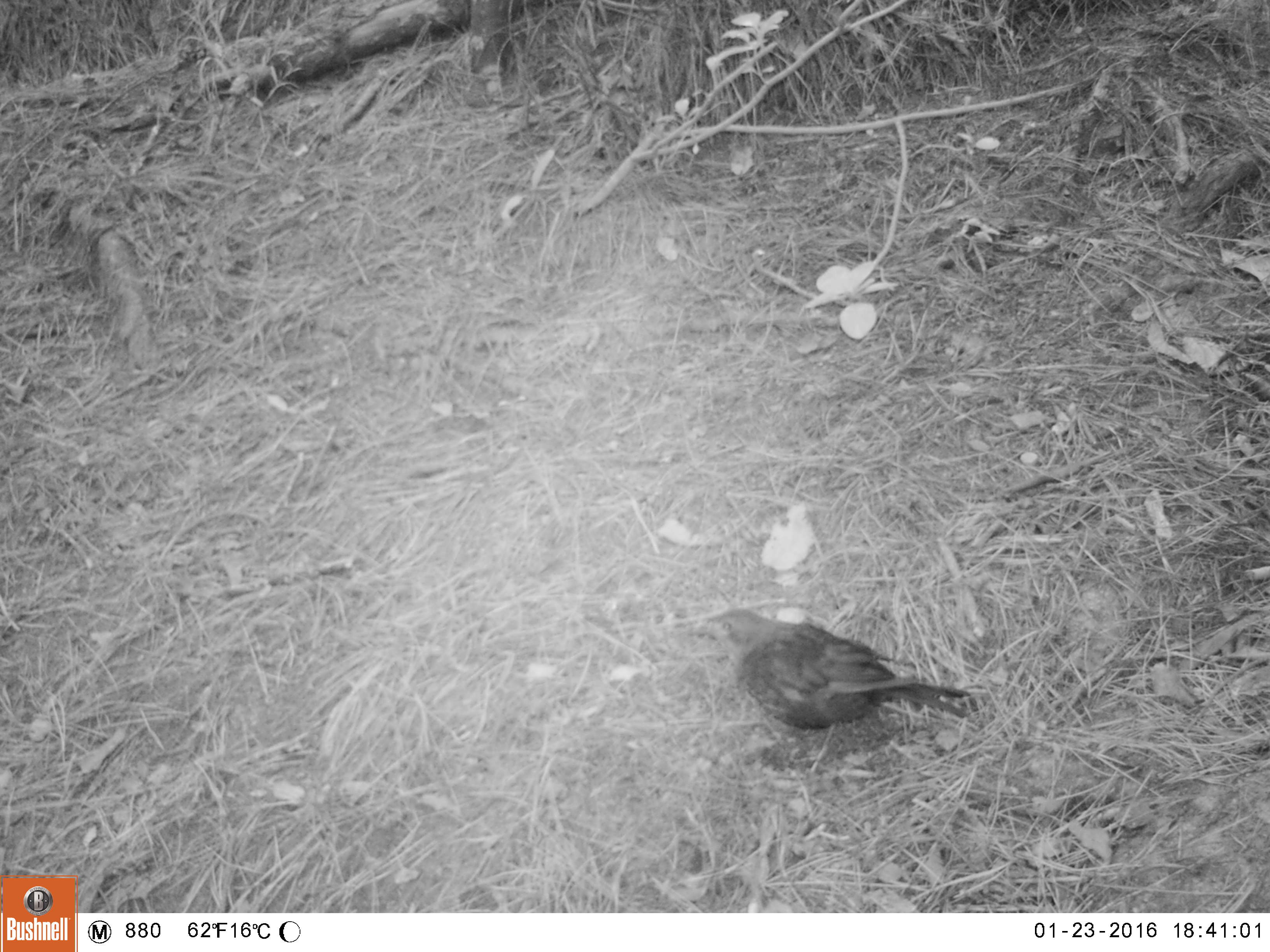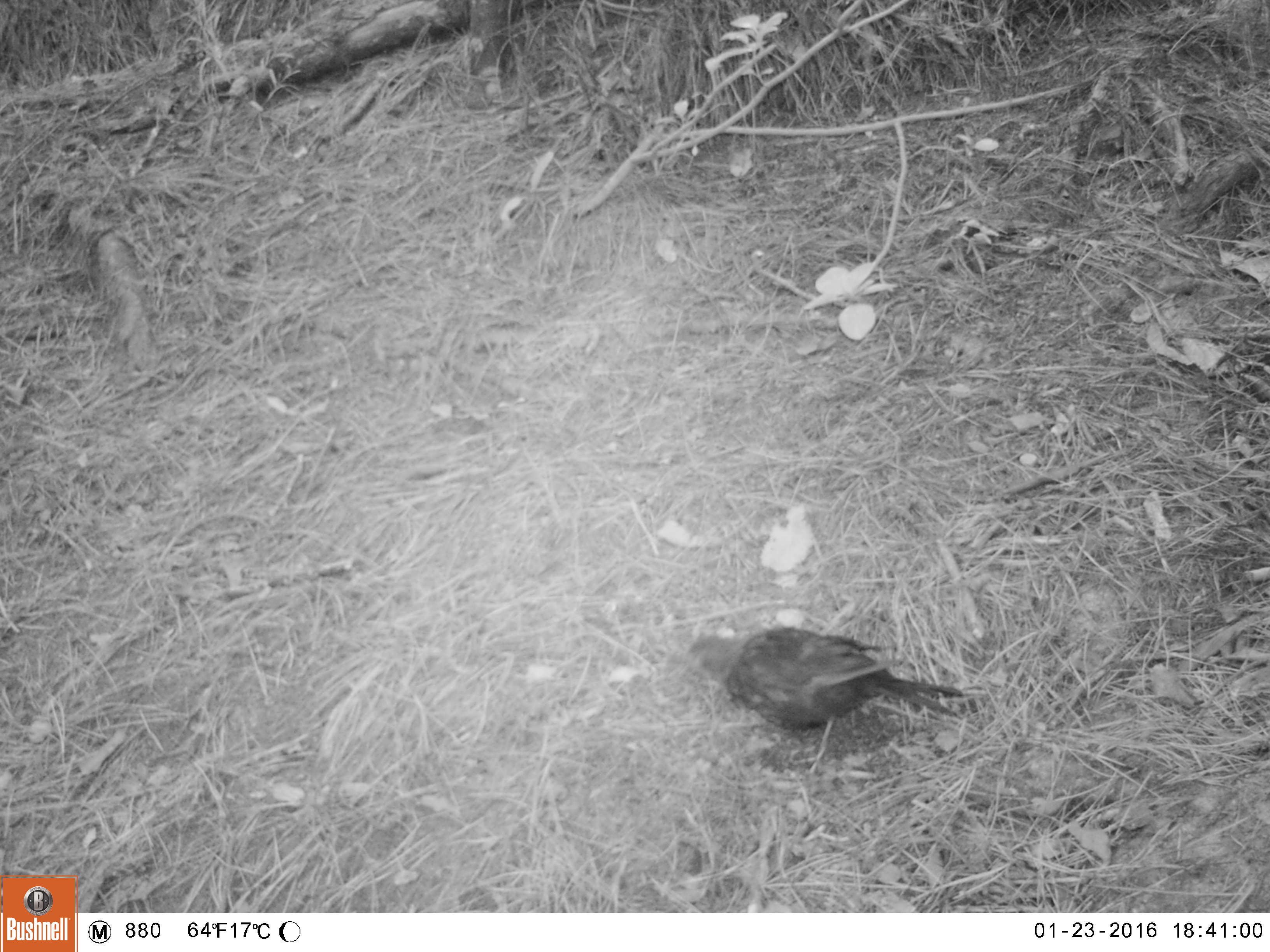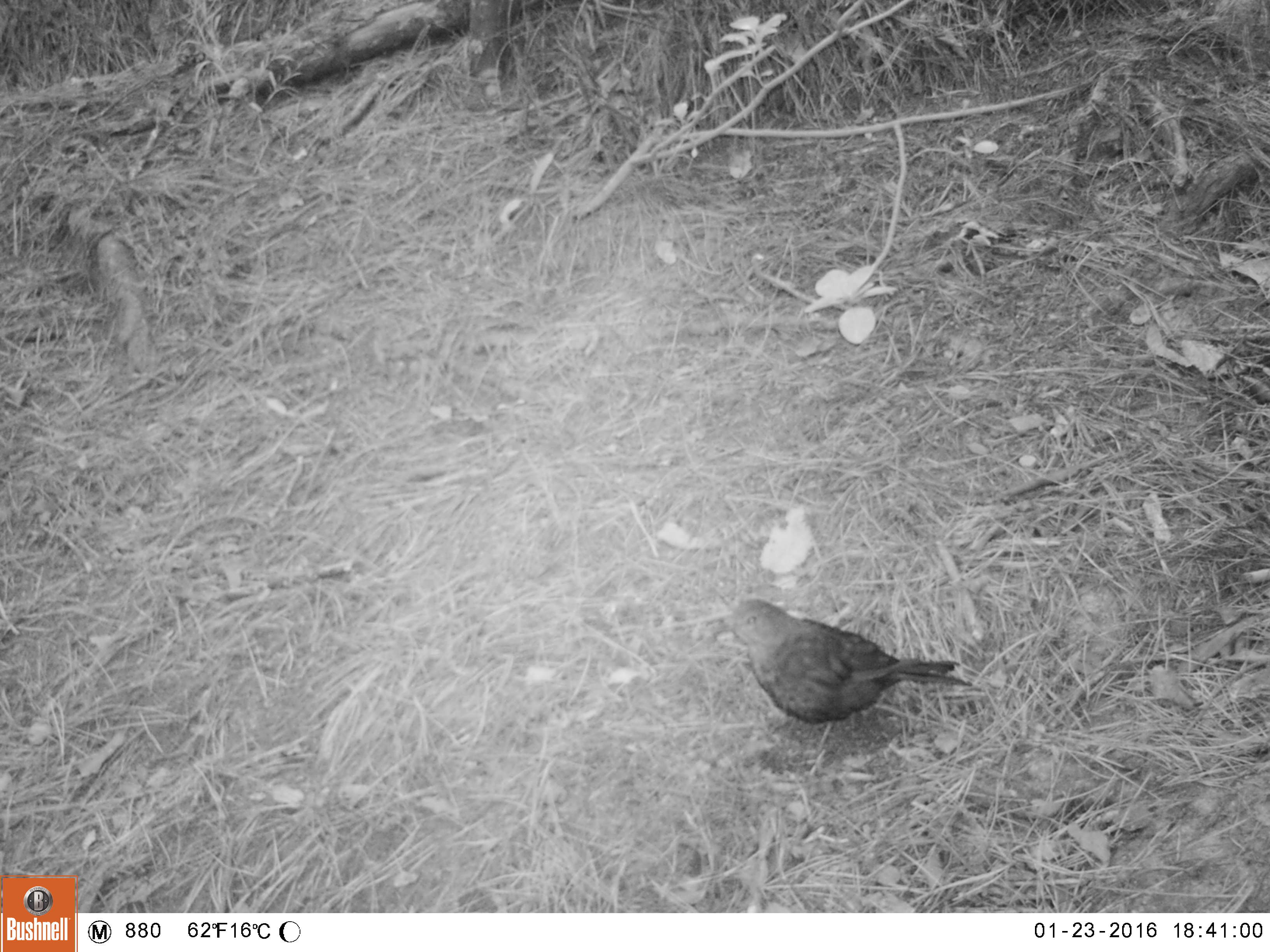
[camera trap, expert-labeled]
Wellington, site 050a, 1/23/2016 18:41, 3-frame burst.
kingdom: Animalia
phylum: Chordata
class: Aves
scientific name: Aves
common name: bird